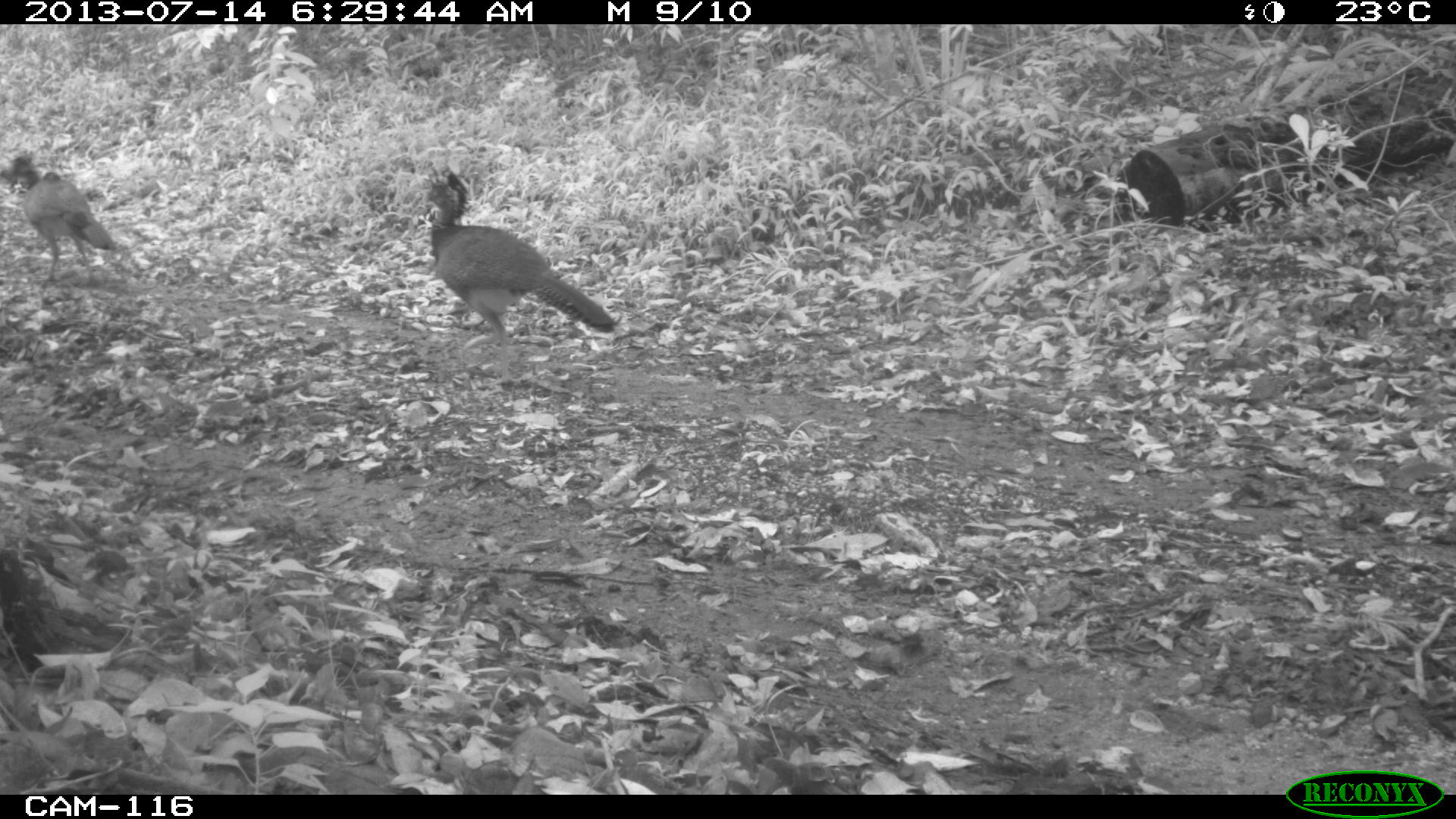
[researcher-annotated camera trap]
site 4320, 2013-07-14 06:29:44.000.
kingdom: Animalia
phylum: Chordata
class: Aves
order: Galliformes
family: Cracidae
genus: Crax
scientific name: Crax rubra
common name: great curassow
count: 2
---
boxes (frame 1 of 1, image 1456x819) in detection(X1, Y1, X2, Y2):
crax rubra: detection(420, 165, 616, 387); detection(9, 151, 116, 282)